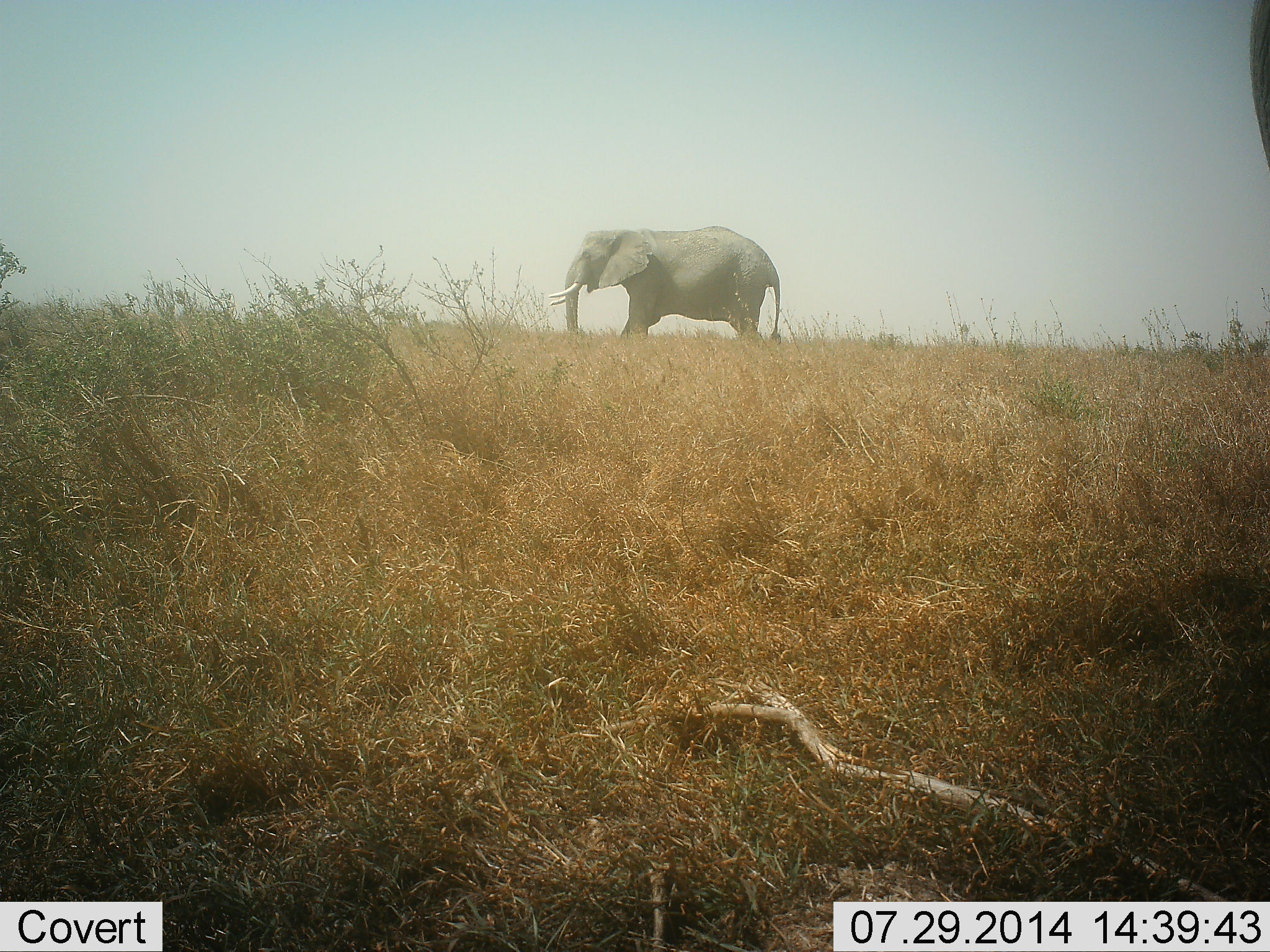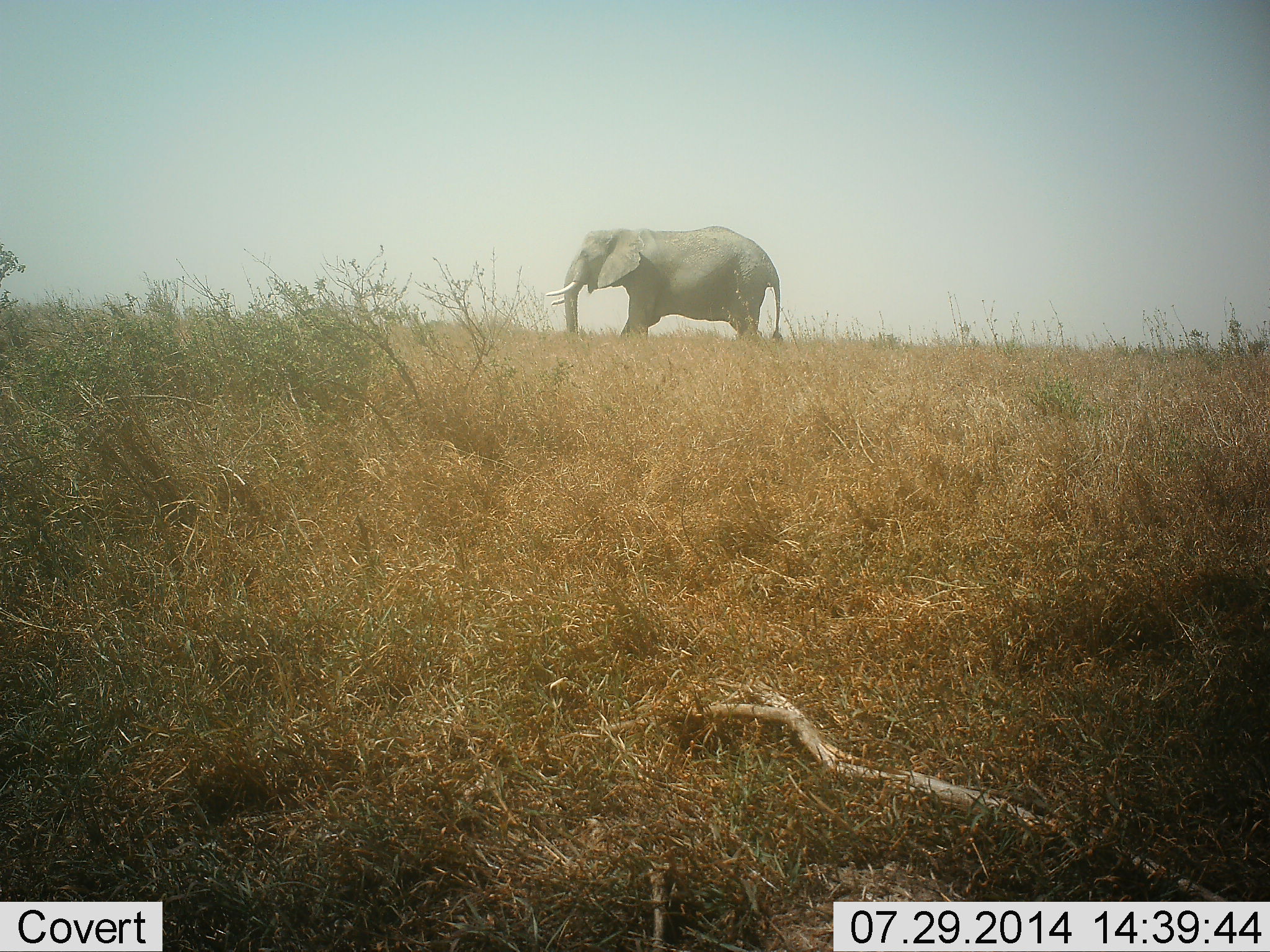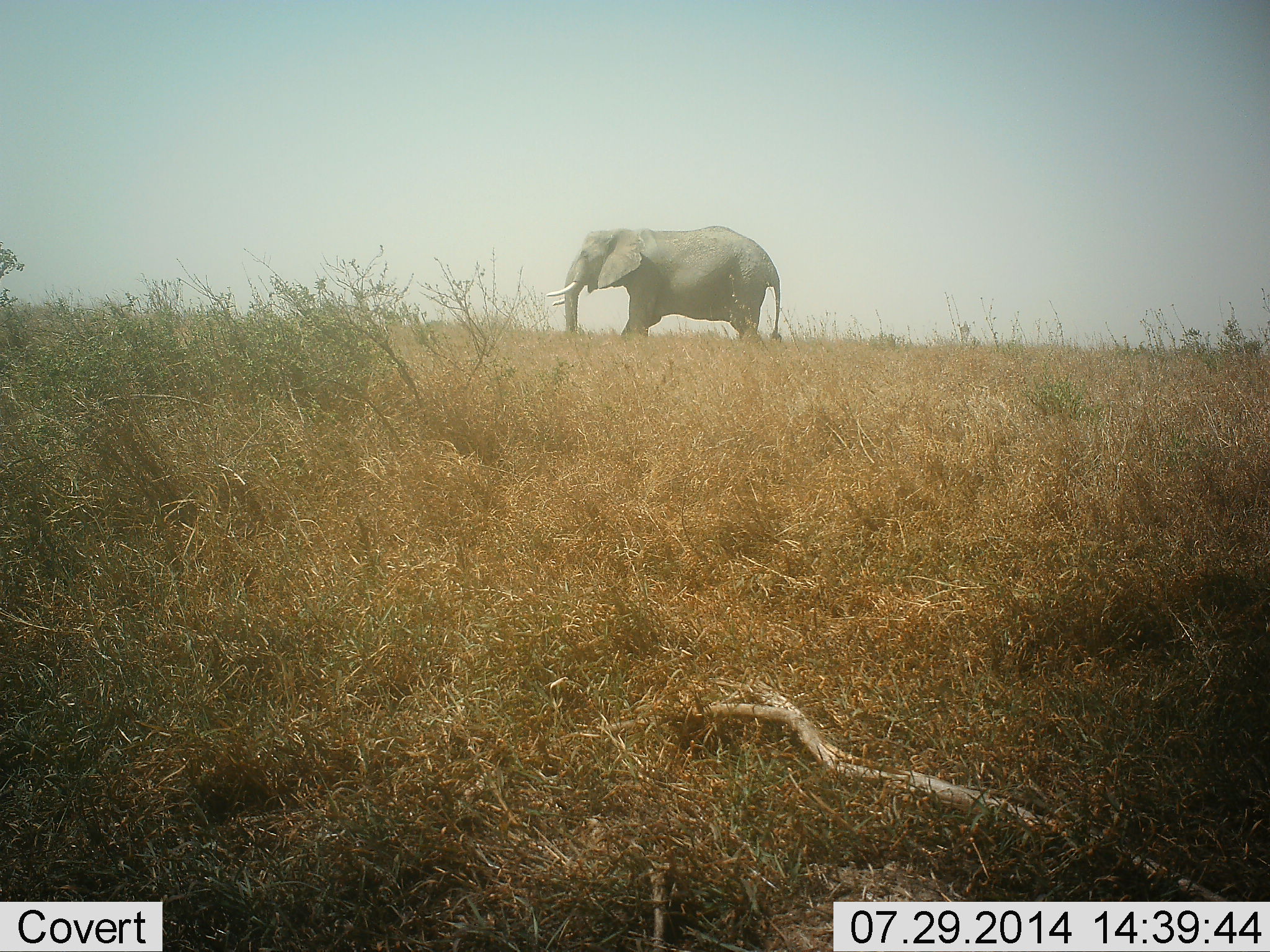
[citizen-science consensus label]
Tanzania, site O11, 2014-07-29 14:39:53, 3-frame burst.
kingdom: Animalia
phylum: Chordata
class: Mammalia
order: Proboscidea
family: Elephantidae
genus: Loxodonta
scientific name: Loxodonta africana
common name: african bush elephant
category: elephant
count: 1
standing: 70%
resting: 10%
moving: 30%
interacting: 0%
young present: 0%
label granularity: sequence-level